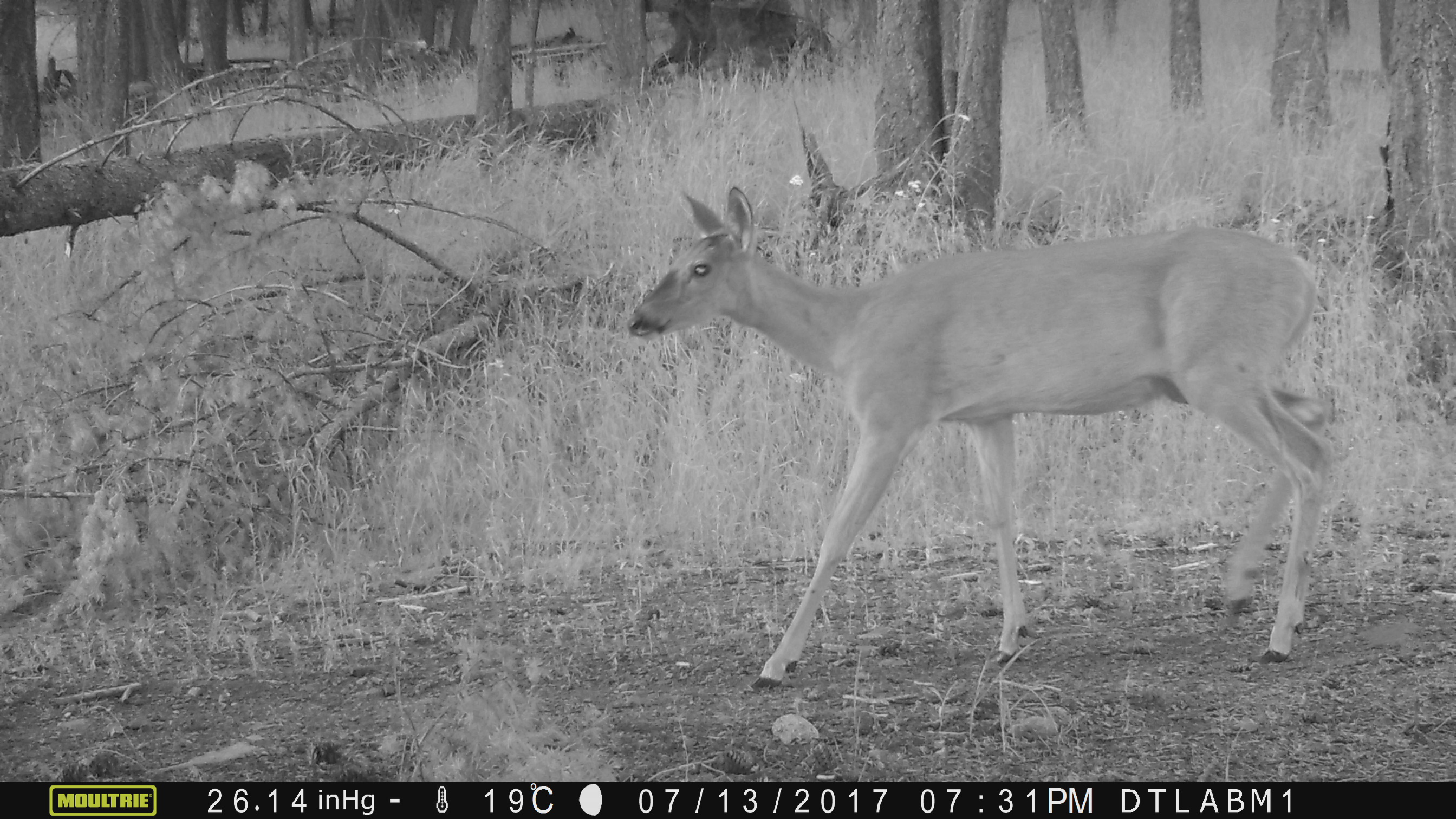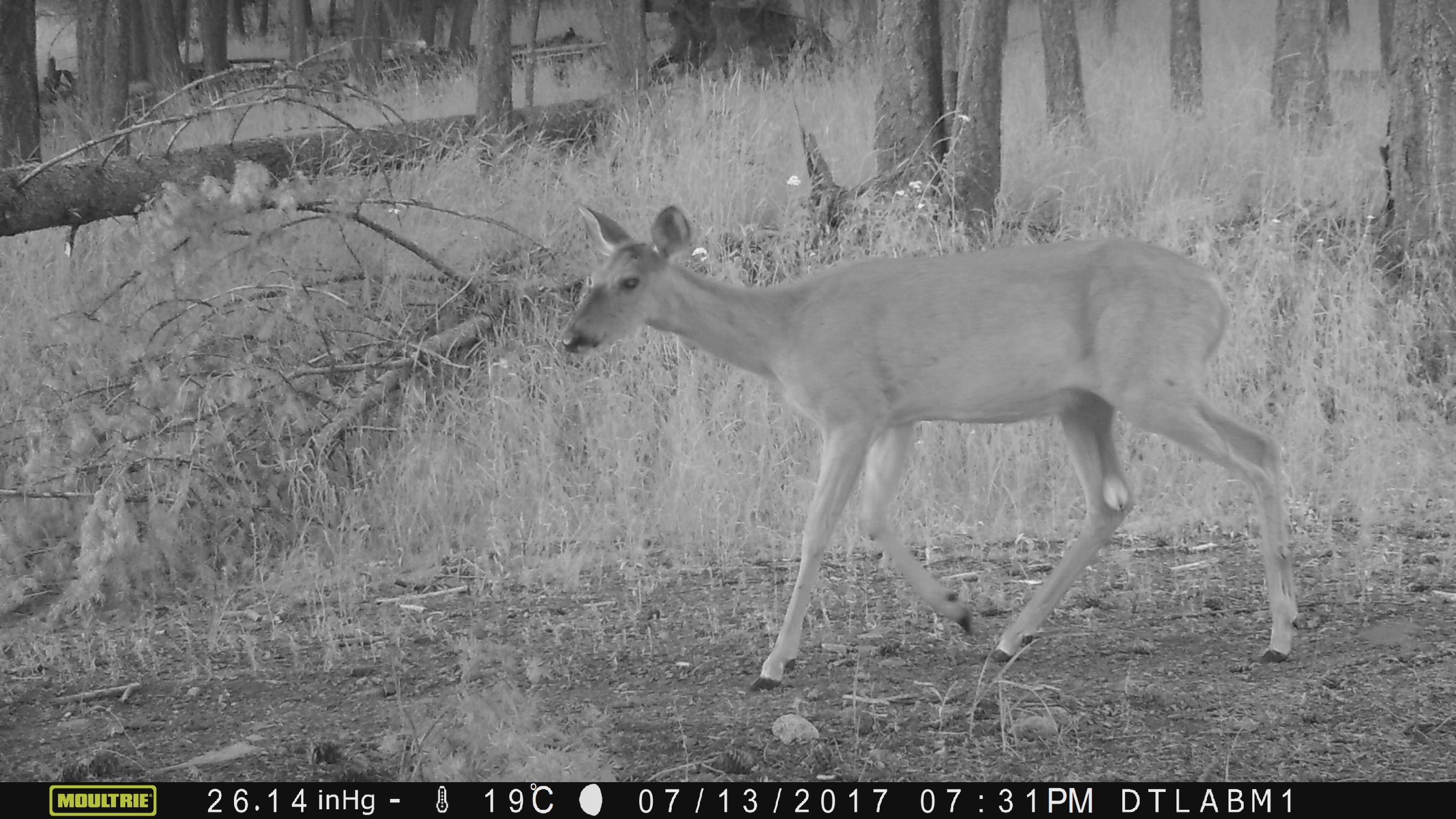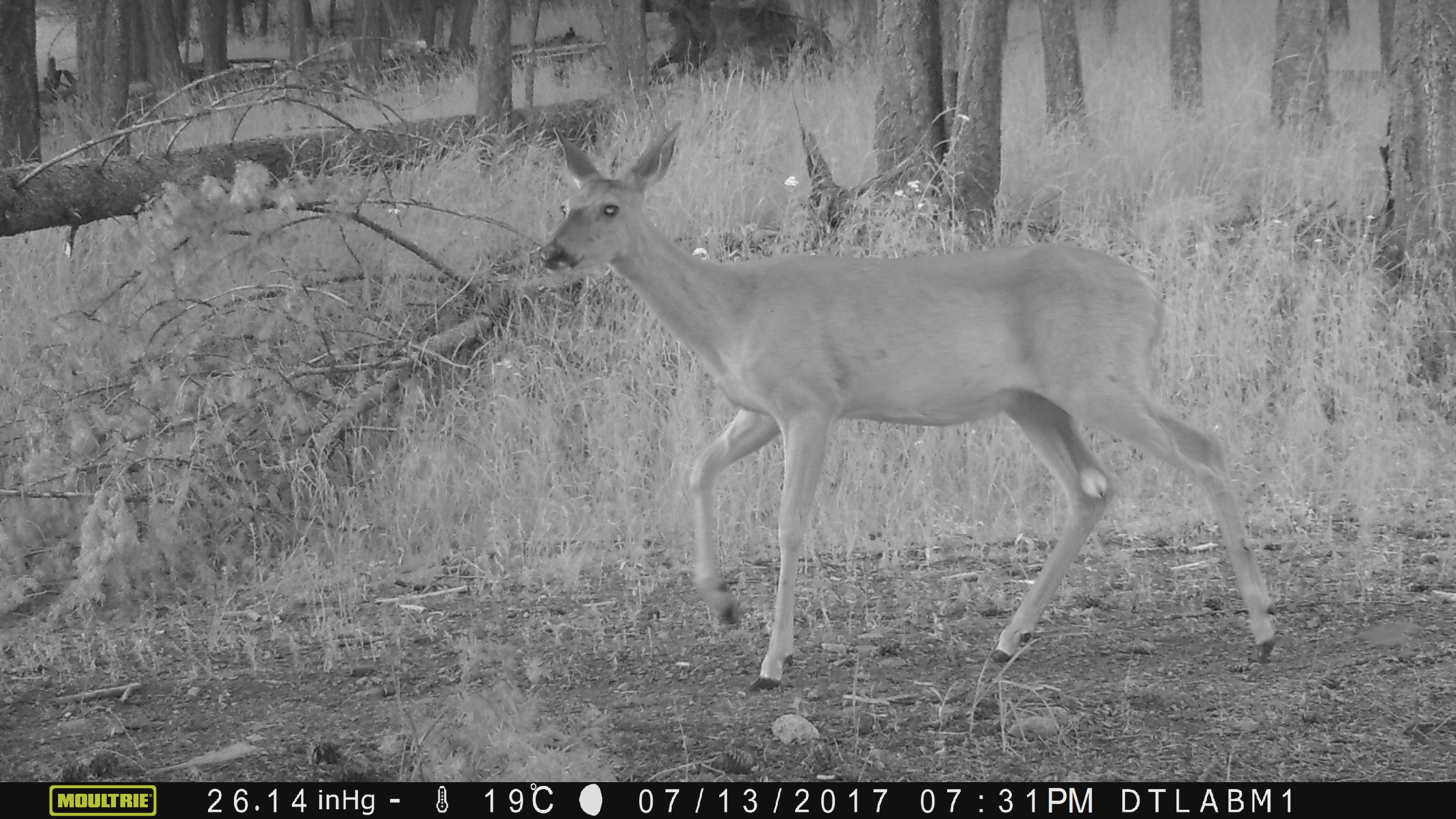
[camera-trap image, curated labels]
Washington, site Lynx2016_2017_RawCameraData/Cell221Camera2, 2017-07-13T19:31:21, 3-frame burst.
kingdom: Animalia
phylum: Chordata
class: Mammalia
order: Artiodactyla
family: Cervidae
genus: Odocoileus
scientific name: Odocoileus virginianus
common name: white-tailed deer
Odocoileus virginianus (white-tailed deer). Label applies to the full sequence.